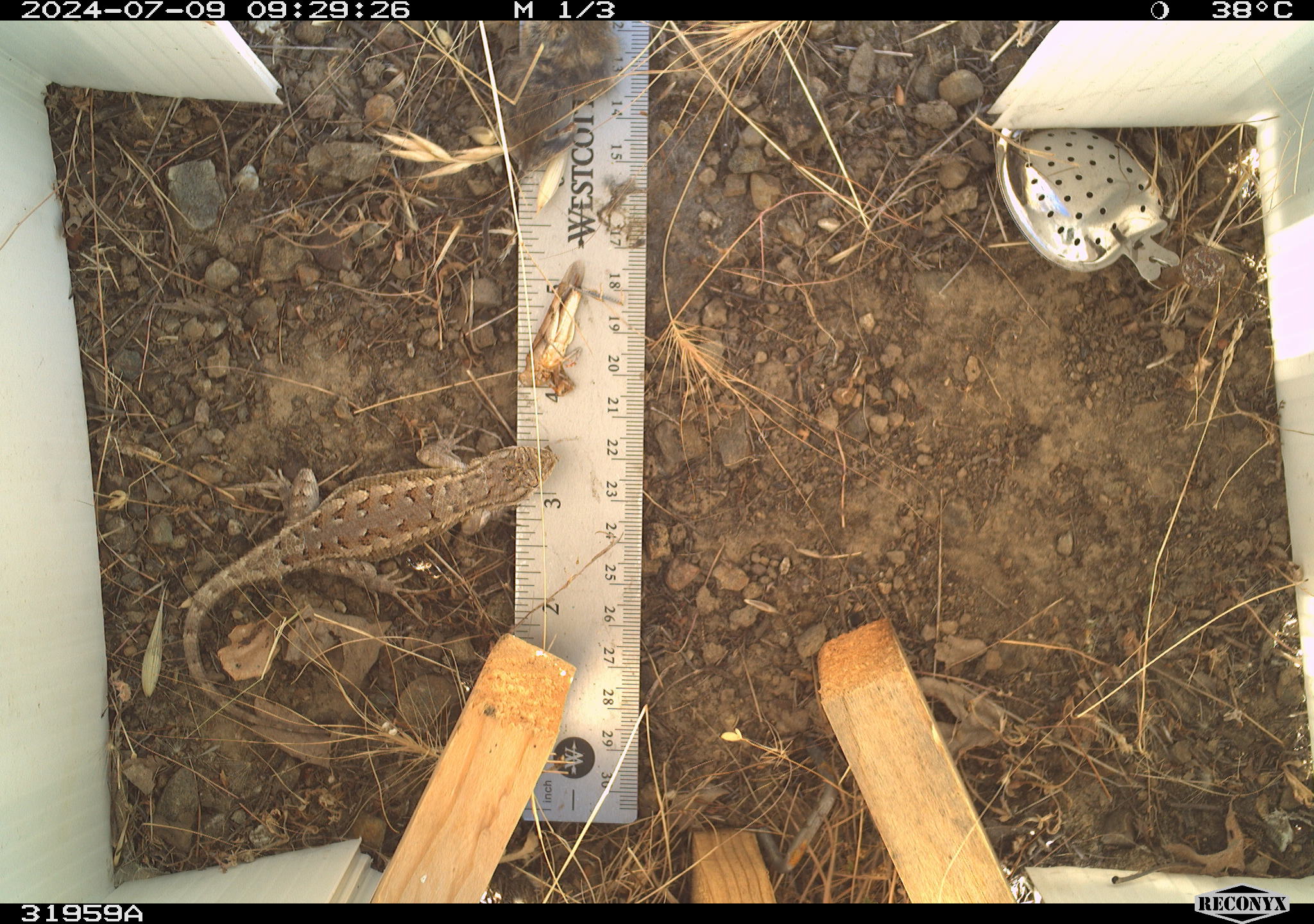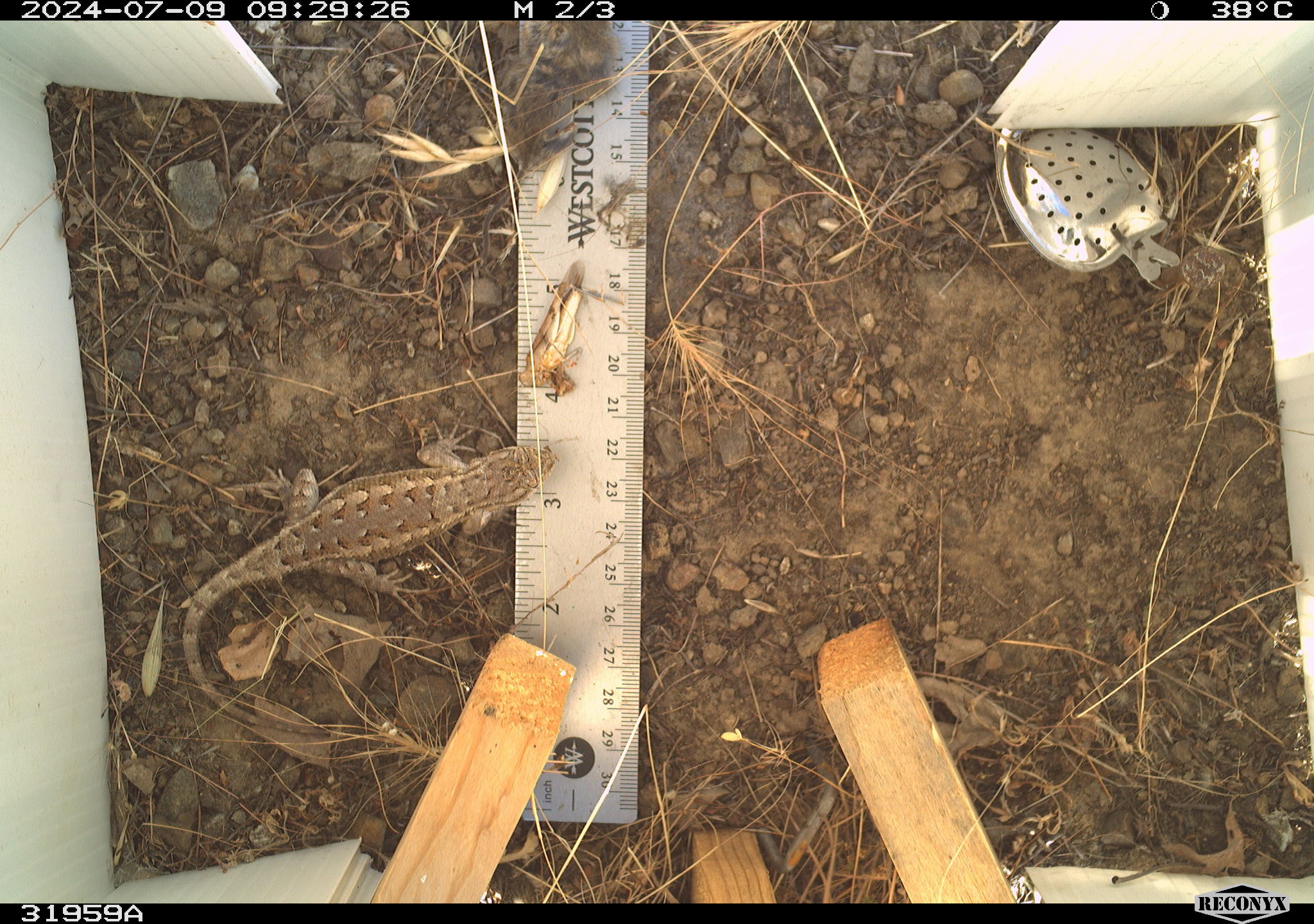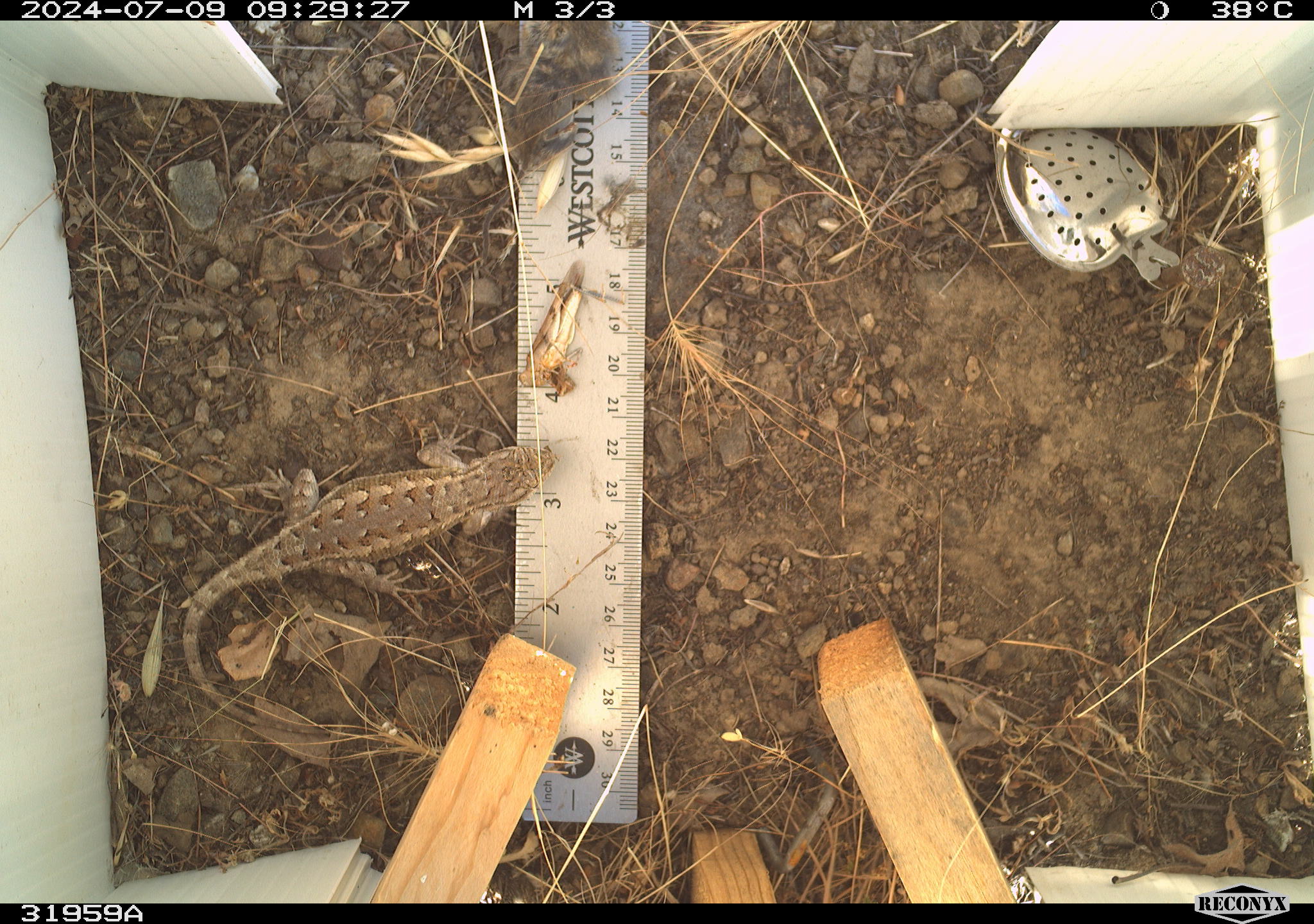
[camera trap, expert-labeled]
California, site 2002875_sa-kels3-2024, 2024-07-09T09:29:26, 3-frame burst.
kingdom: Animalia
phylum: Arthropoda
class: Insecta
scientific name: Insecta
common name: insect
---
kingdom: Animalia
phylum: Chordata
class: Reptilia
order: Squamata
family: Phrynosomatidae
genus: Sceloporus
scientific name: Sceloporus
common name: spiny lizards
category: sceloporus species